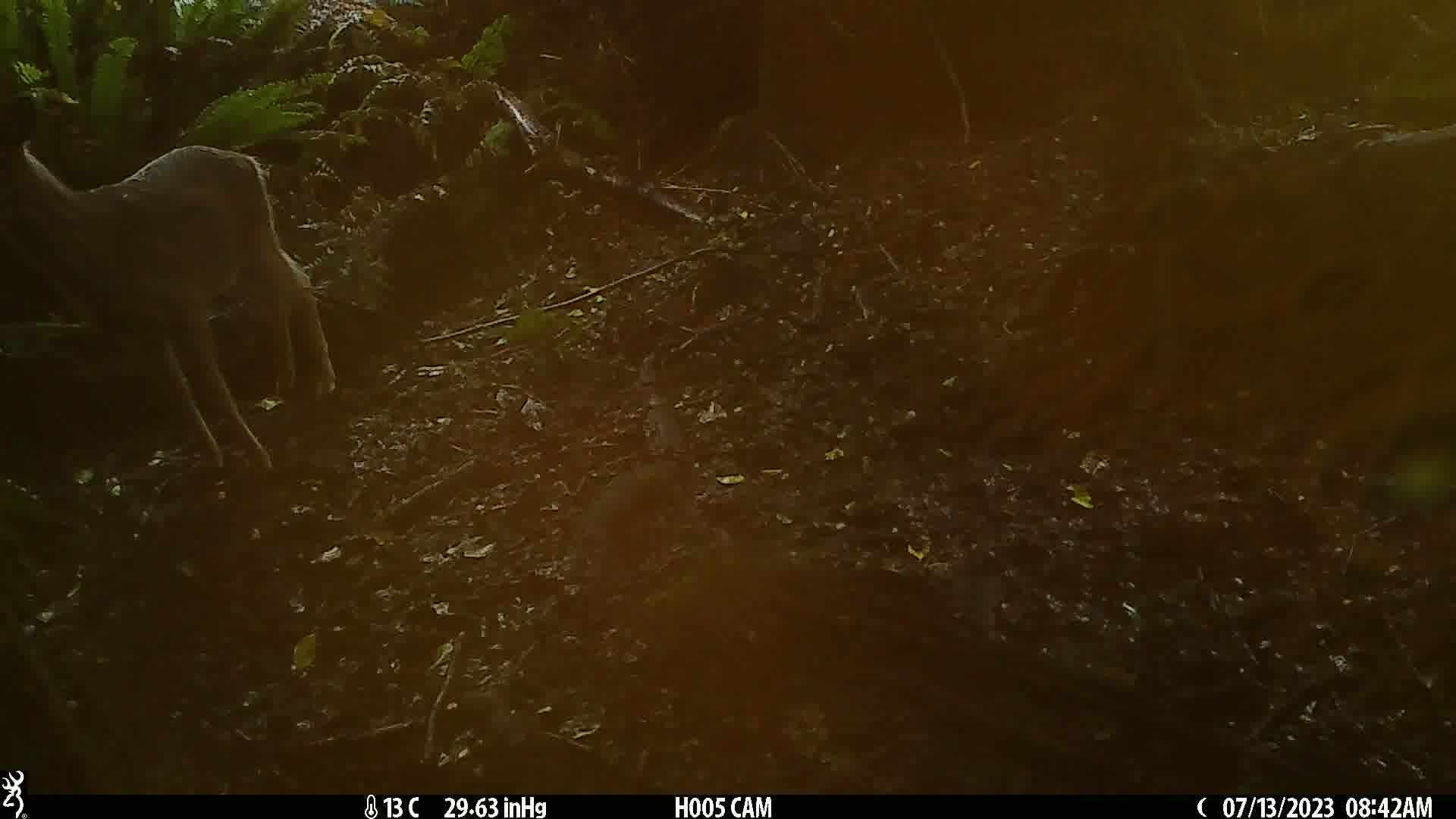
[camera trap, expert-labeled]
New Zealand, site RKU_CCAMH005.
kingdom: Animalia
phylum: Chordata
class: Mammalia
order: Artiodactyla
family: Cervidae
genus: Odocoileus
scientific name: Odocoileus virginianus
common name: white-tailed deer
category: white tailed deer